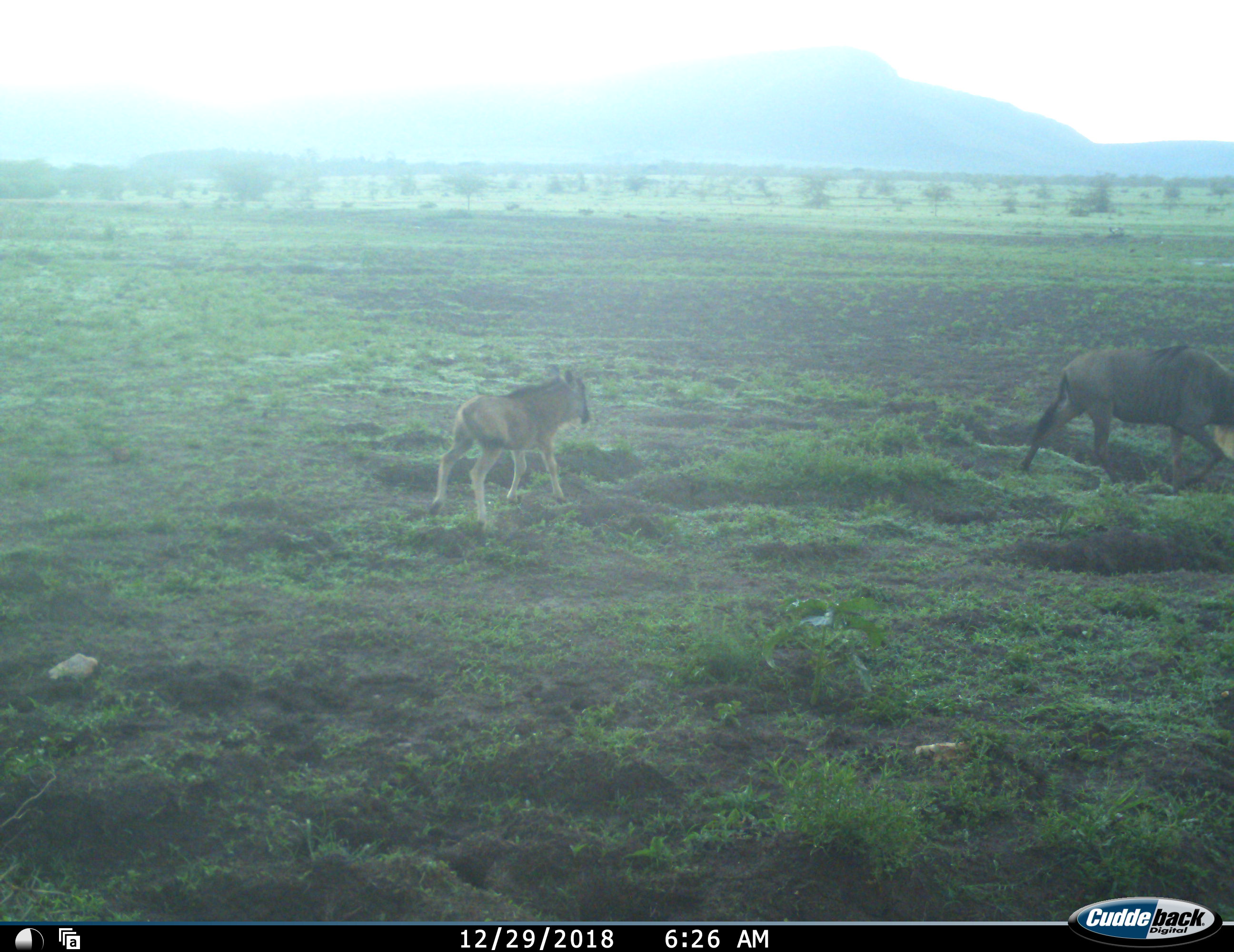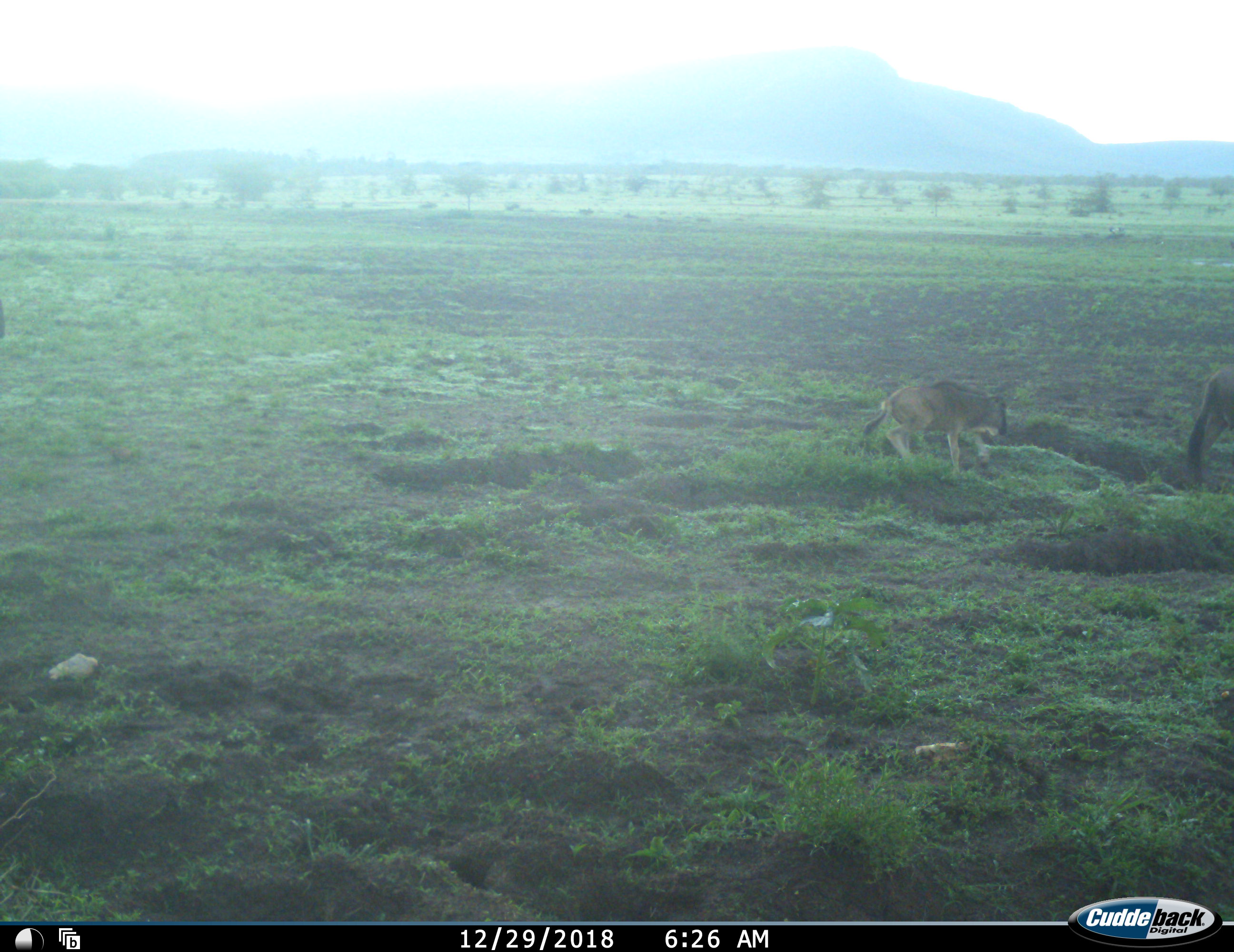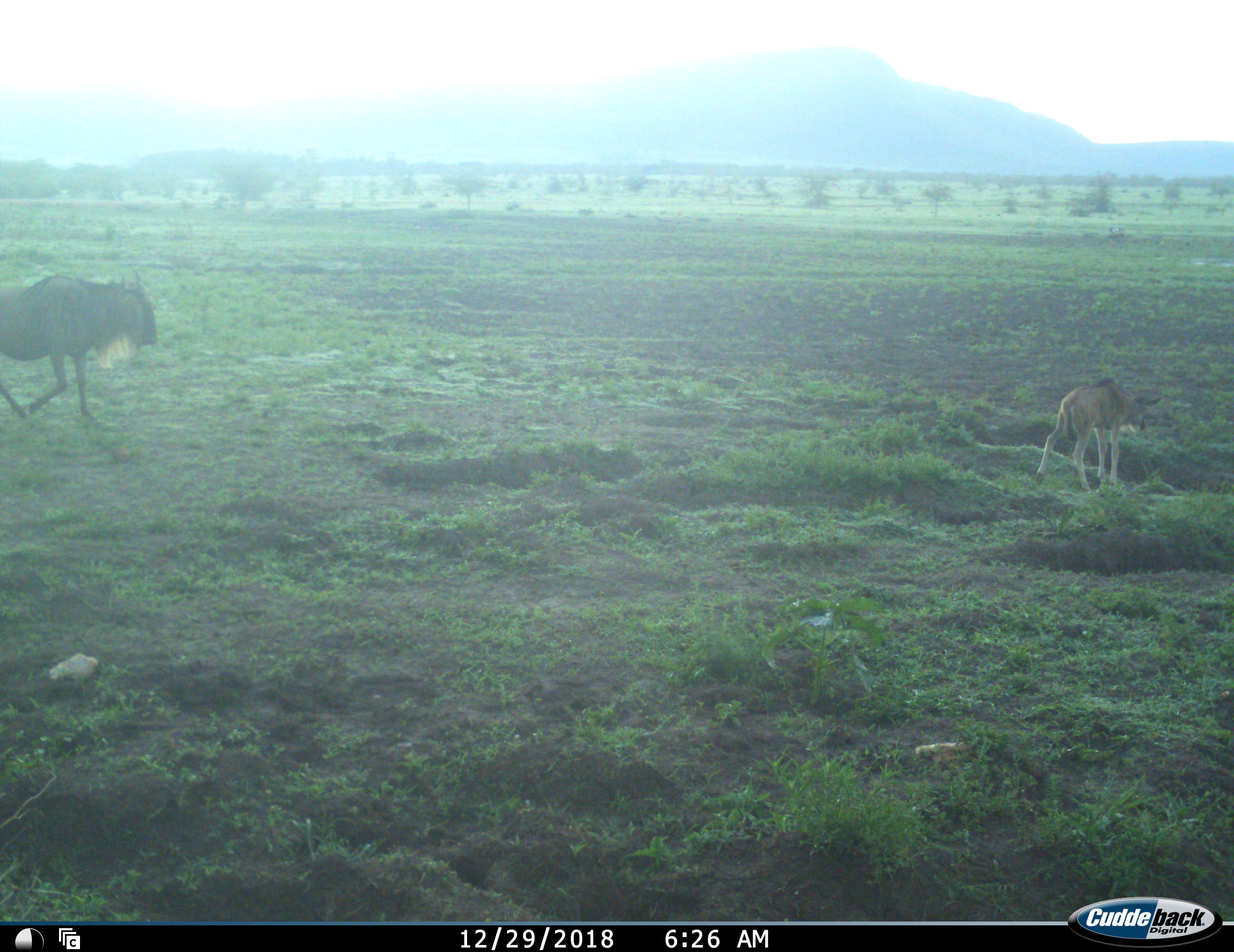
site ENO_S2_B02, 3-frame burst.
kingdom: Animalia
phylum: Chordata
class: Mammalia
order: Artiodactyla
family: Bovidae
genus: Connochaetes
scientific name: Connochaetes taurinus taurinus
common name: blue wildebeest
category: wildebeestblue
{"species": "wildebeestblue (blue wildebeest) (Connochaetes taurinus taurinus)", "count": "3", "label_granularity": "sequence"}